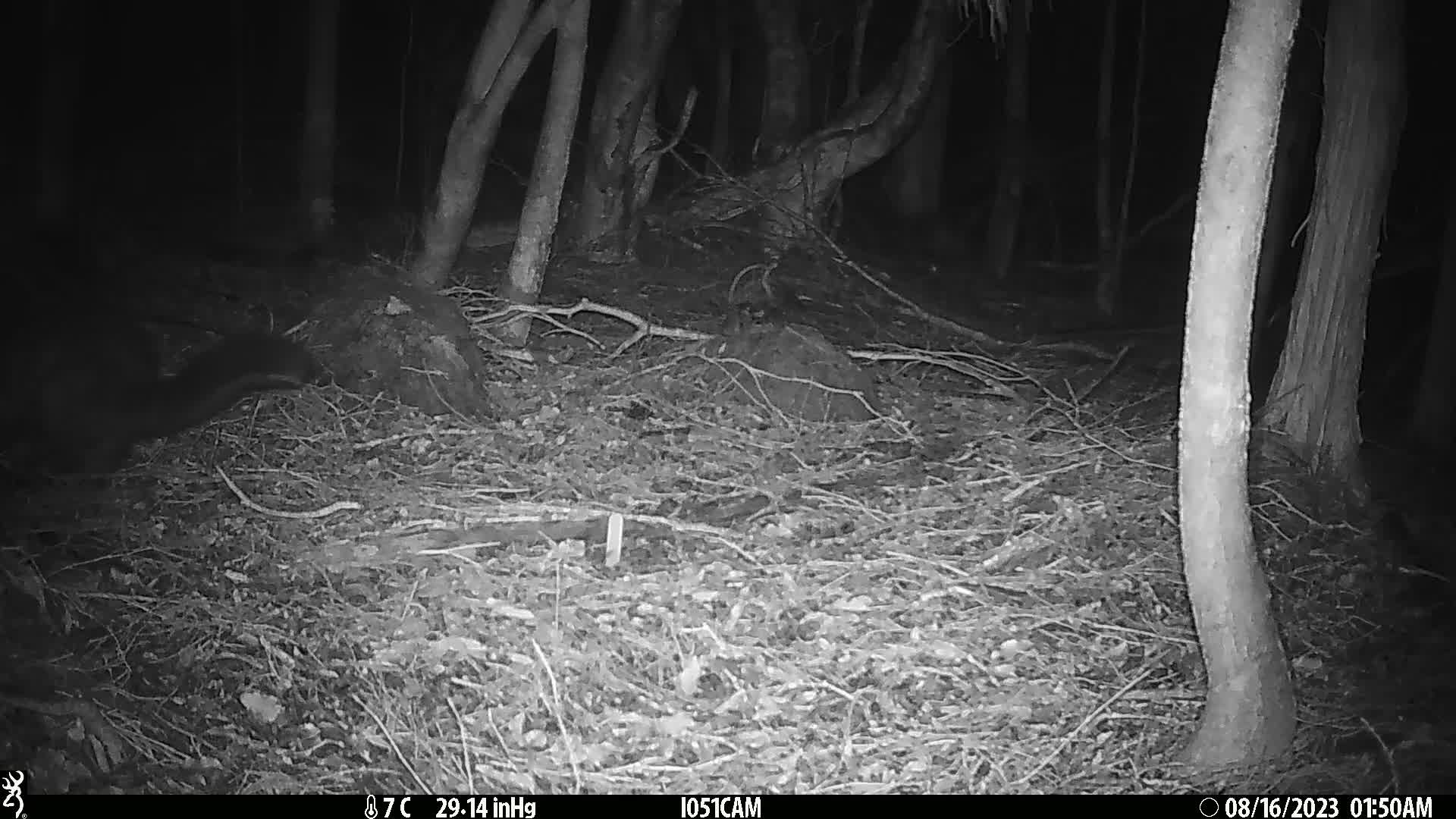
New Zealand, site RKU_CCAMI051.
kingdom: Animalia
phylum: Chordata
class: Mammalia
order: Diprotodontia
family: Phalangeridae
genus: Trichosurus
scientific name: Trichosurus vulpecula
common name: common brushtail possum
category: possum